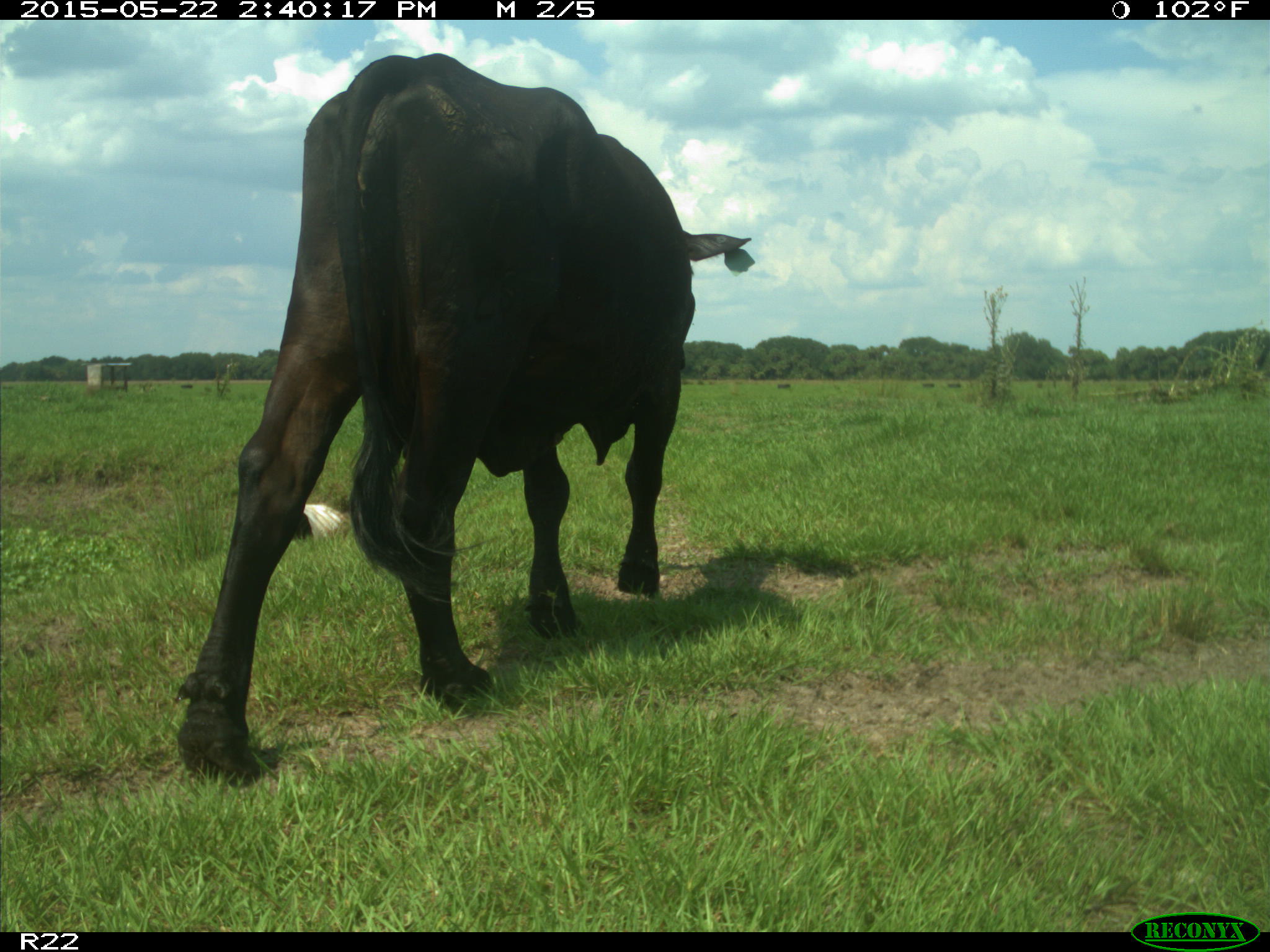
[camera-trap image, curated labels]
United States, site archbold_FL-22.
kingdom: Animalia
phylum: Chordata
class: Mammalia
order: Artiodactyla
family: Bovidae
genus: Bos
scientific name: Bos taurus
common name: domestic cow